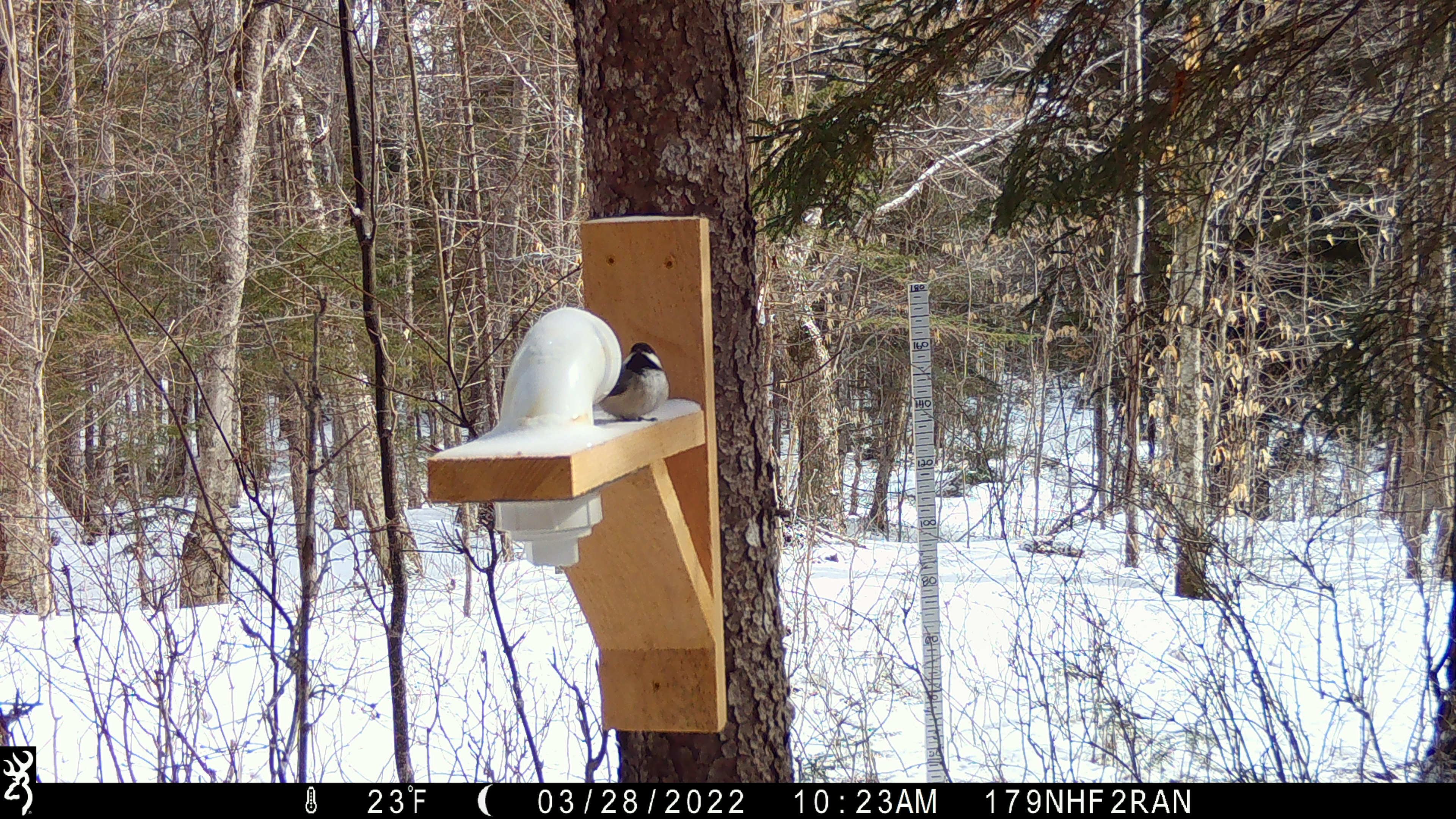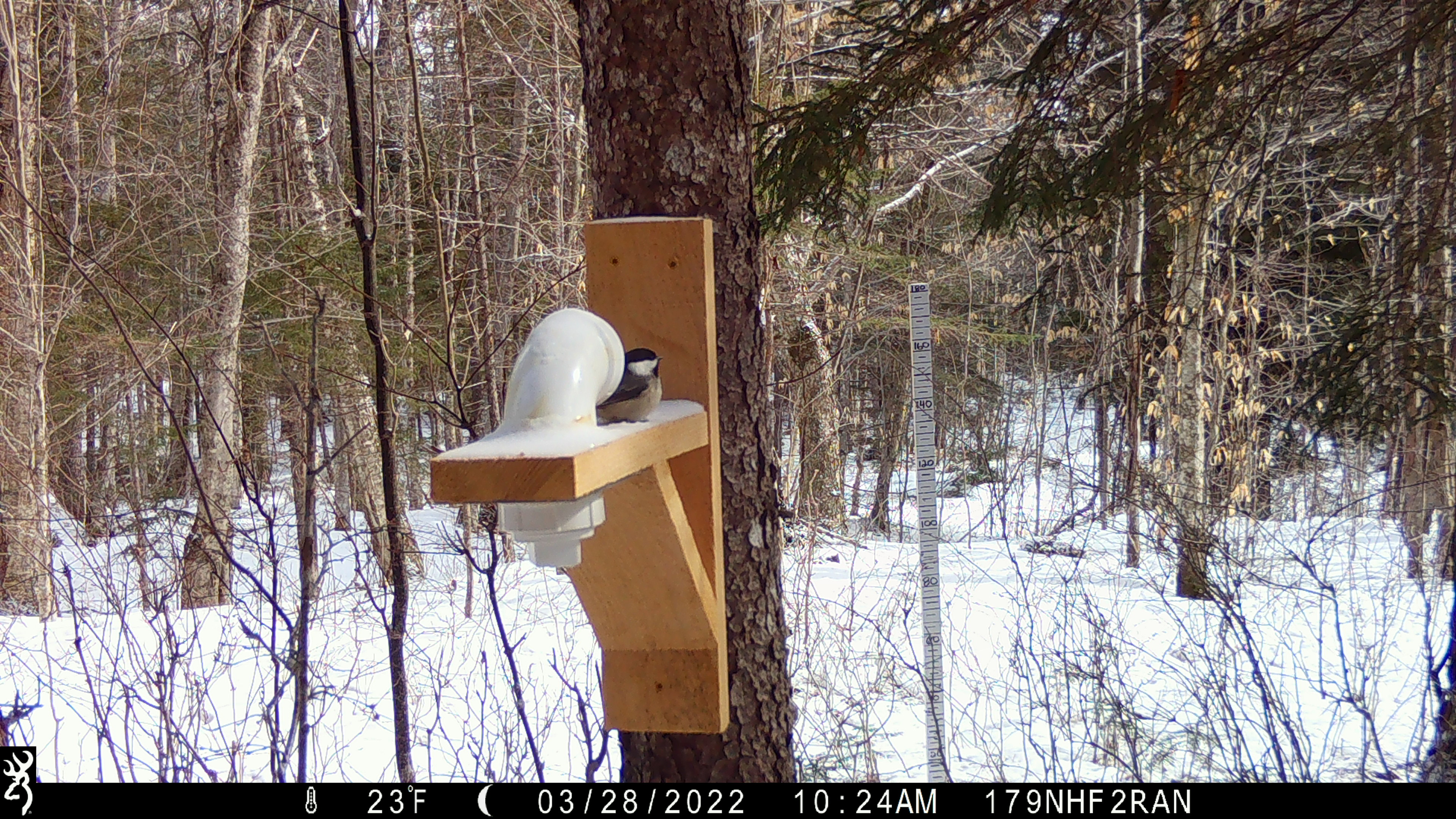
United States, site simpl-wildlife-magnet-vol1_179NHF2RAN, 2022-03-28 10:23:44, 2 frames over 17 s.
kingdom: Animalia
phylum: Chordata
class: Aves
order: Passeriformes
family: Sittidae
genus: Sitta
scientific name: Sitta canadensis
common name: red-breasted nuthatch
Red-breasted nuthatch (Sitta canadensis).